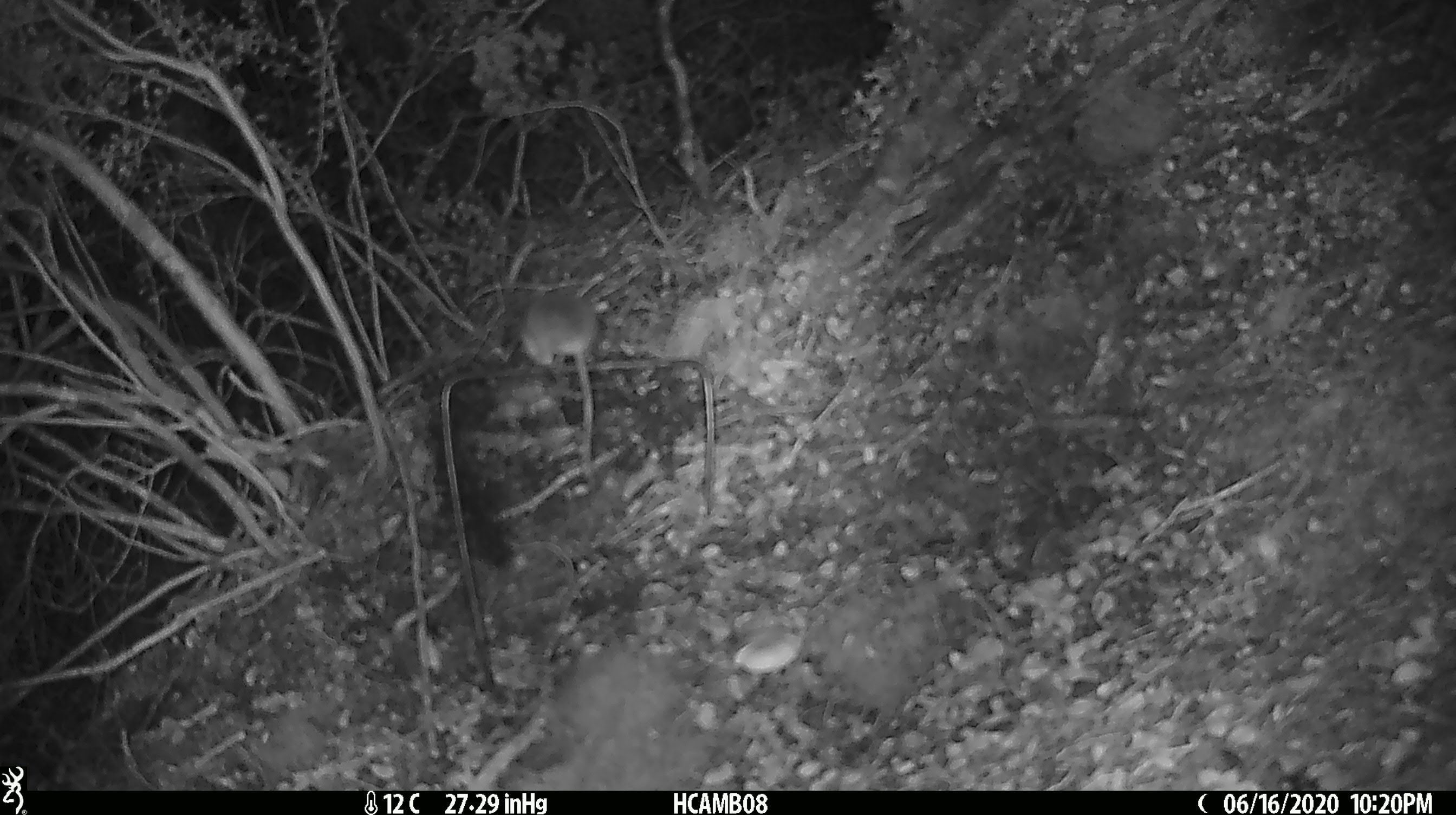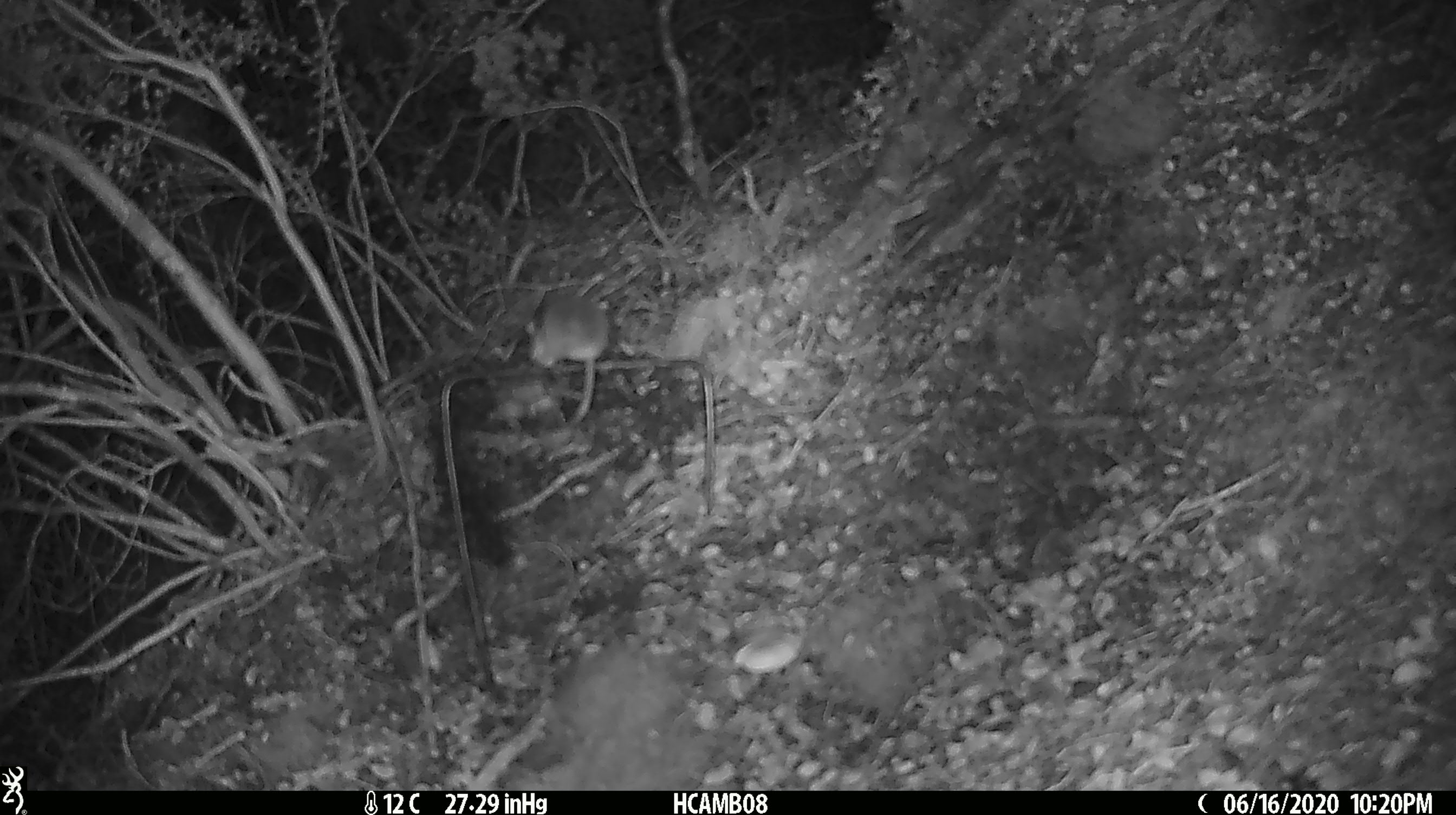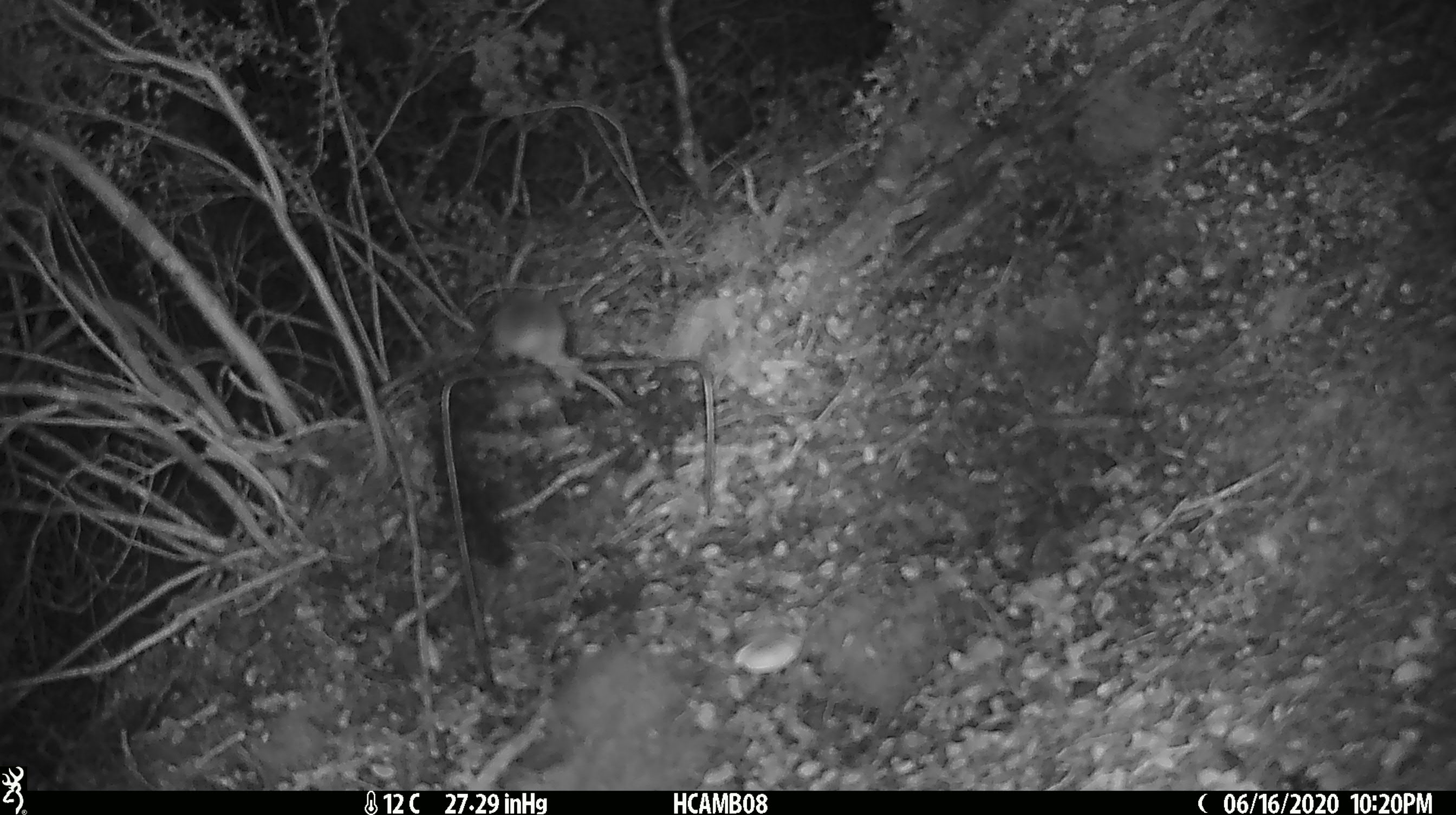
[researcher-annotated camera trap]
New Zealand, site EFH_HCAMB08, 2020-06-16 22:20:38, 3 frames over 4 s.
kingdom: Animalia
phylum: Chordata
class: Mammalia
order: Rodentia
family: Muridae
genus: Mus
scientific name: Mus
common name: mouse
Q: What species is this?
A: Mouse (Mus).